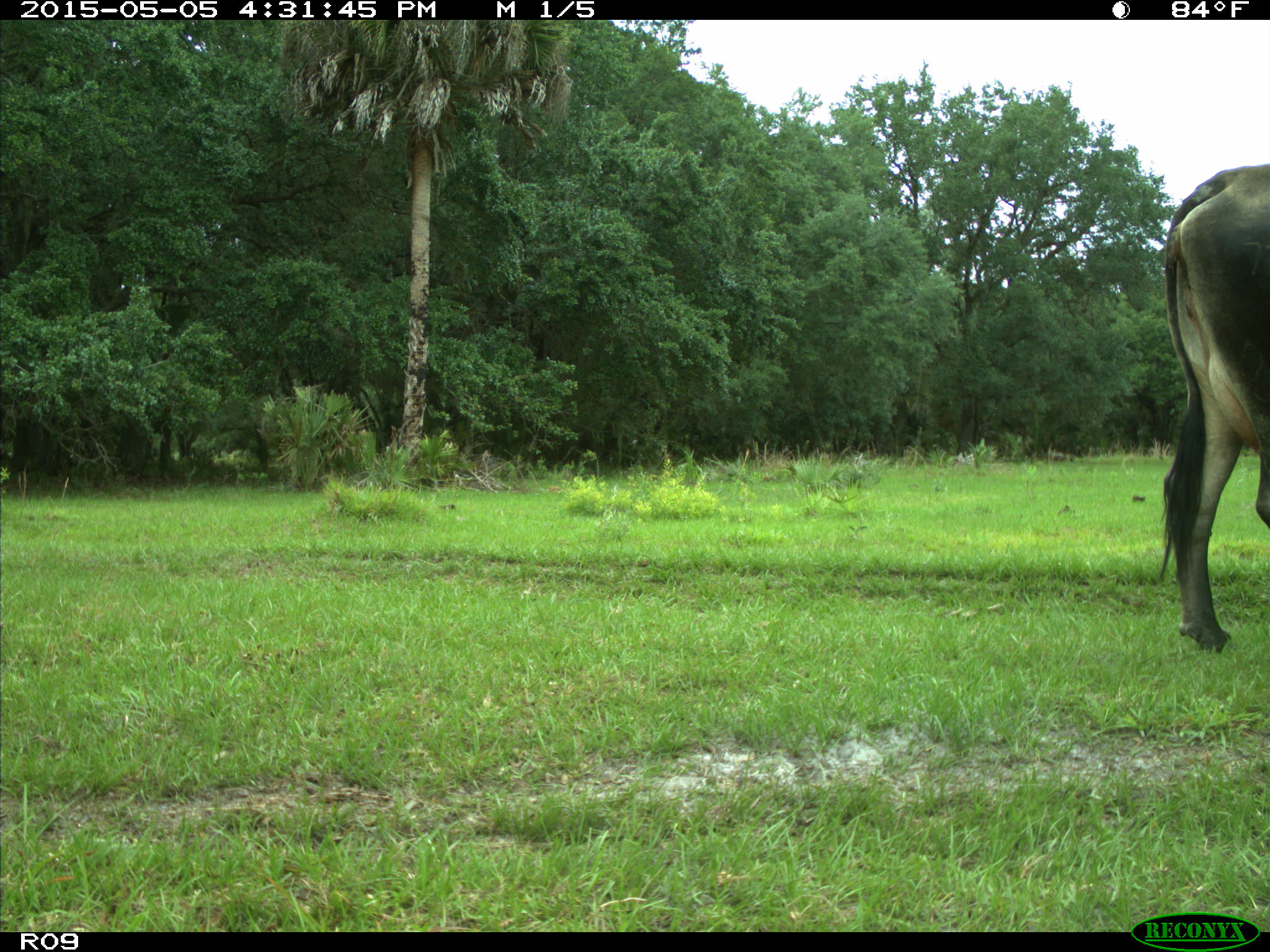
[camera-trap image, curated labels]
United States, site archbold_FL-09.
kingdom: Animalia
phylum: Chordata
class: Mammalia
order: Artiodactyla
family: Bovidae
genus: Bos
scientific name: Bos taurus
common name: domestic cow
Bos taurus (domestic cow).